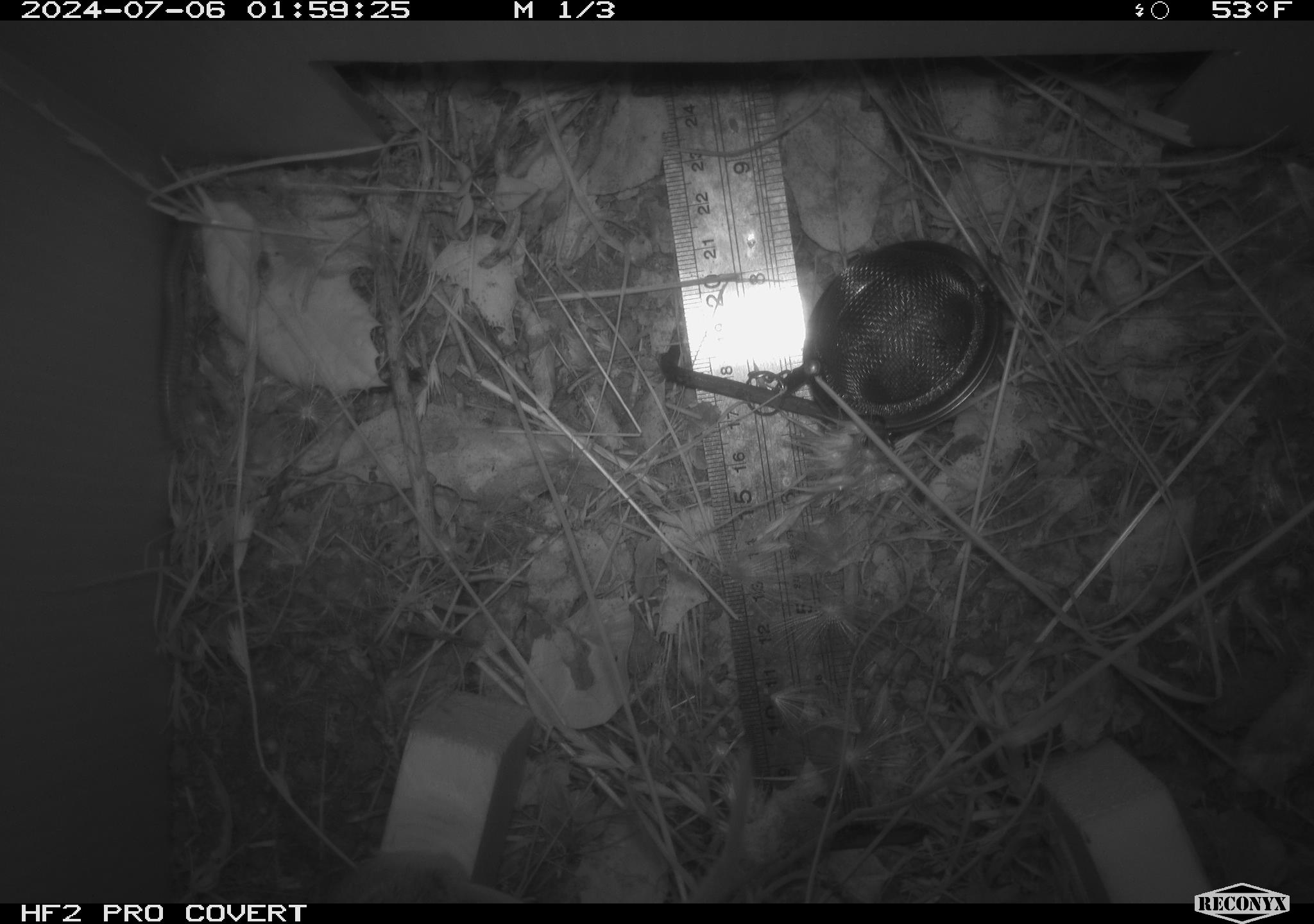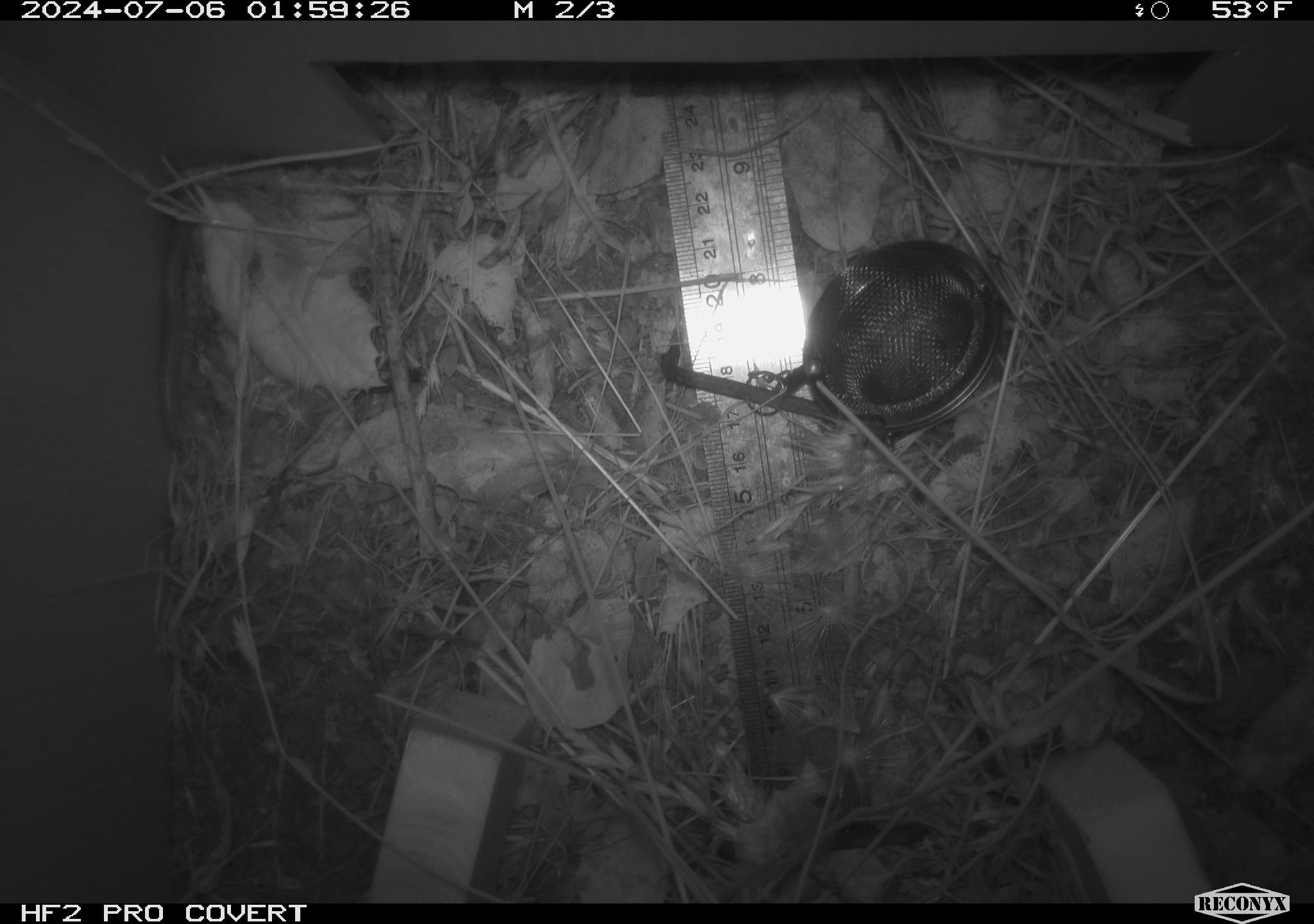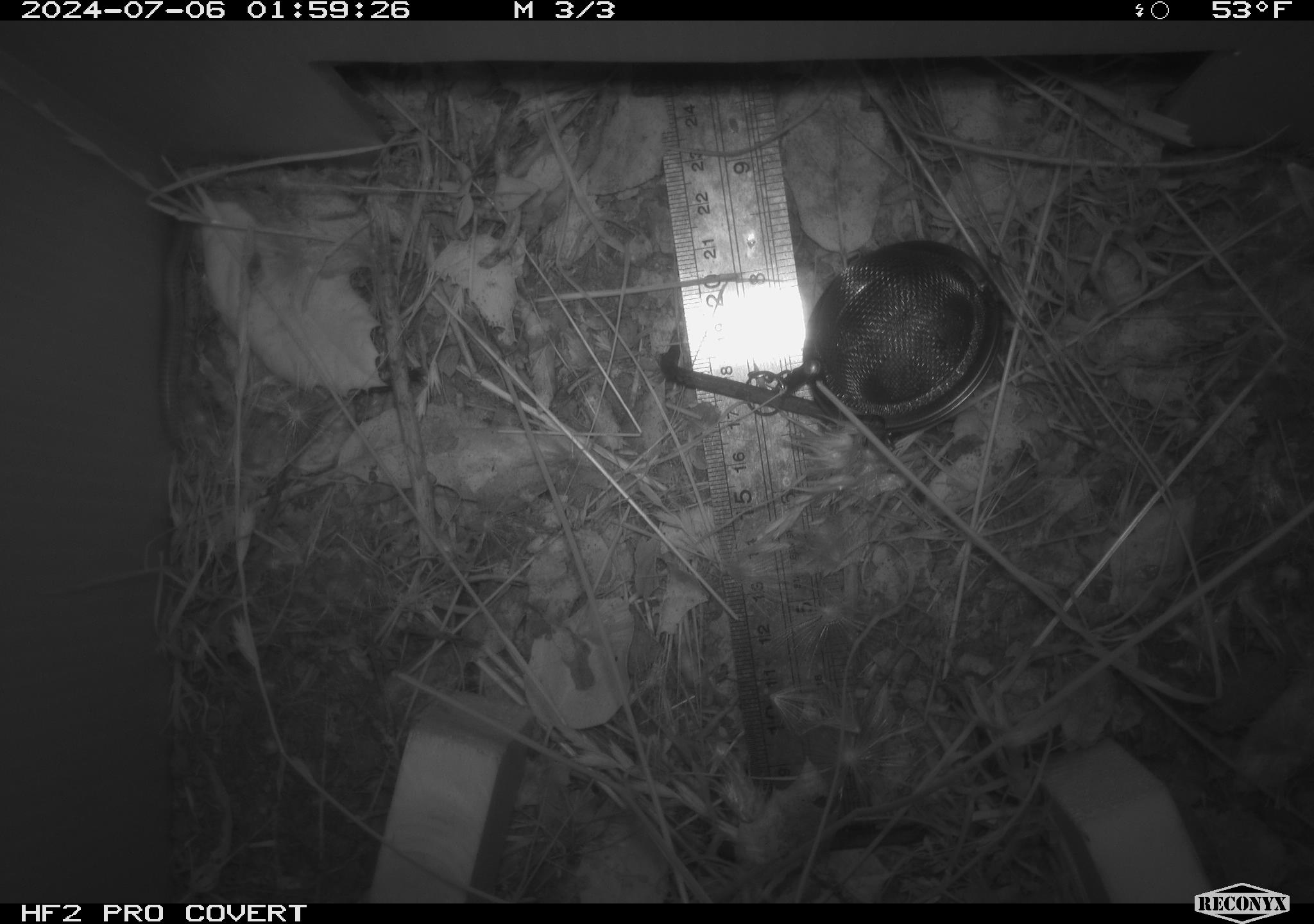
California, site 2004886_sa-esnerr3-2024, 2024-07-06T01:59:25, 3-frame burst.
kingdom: Animalia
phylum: Chordata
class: Mammalia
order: Rodentia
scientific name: Rodentia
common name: rodent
Rodent (Rodentia).